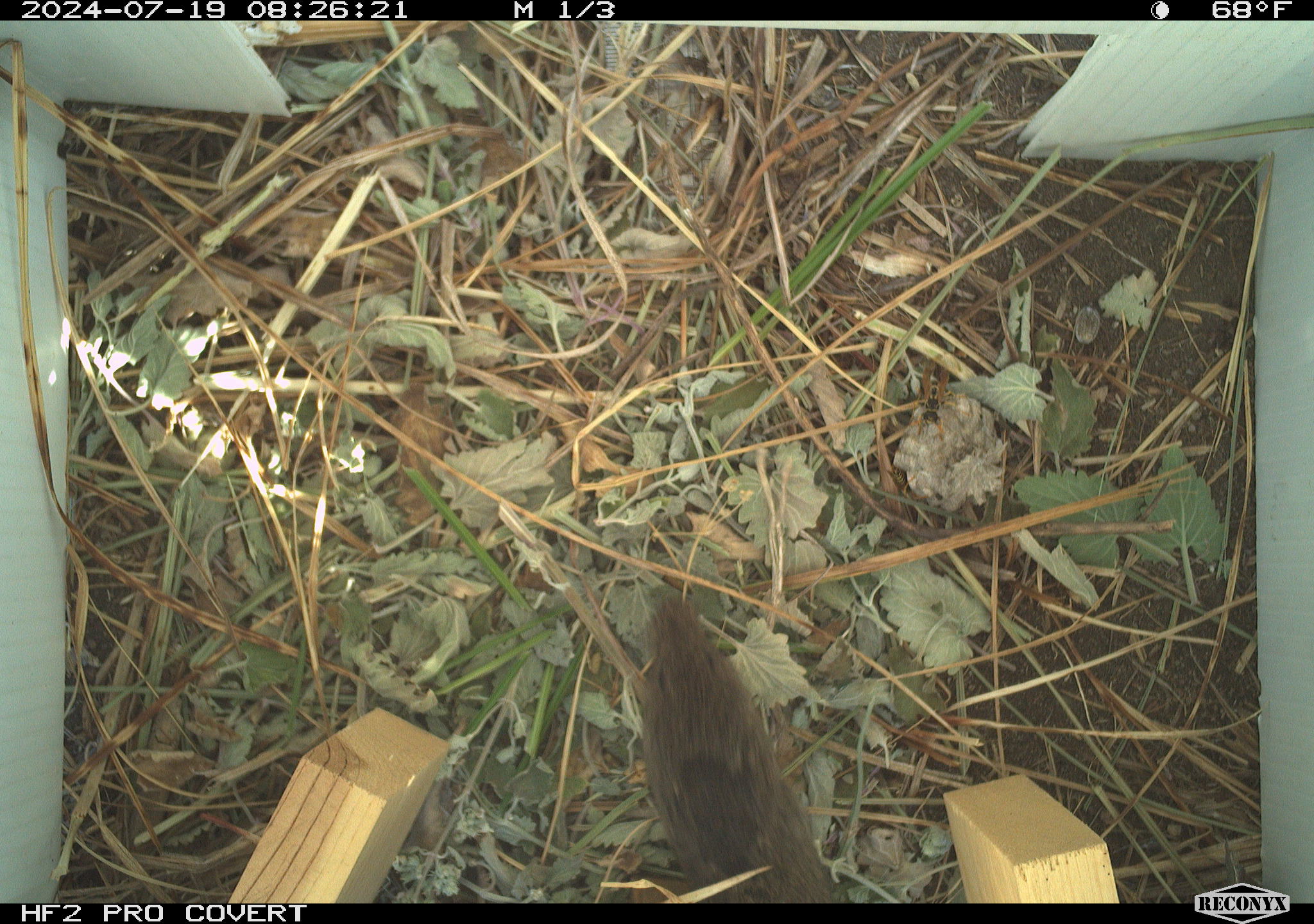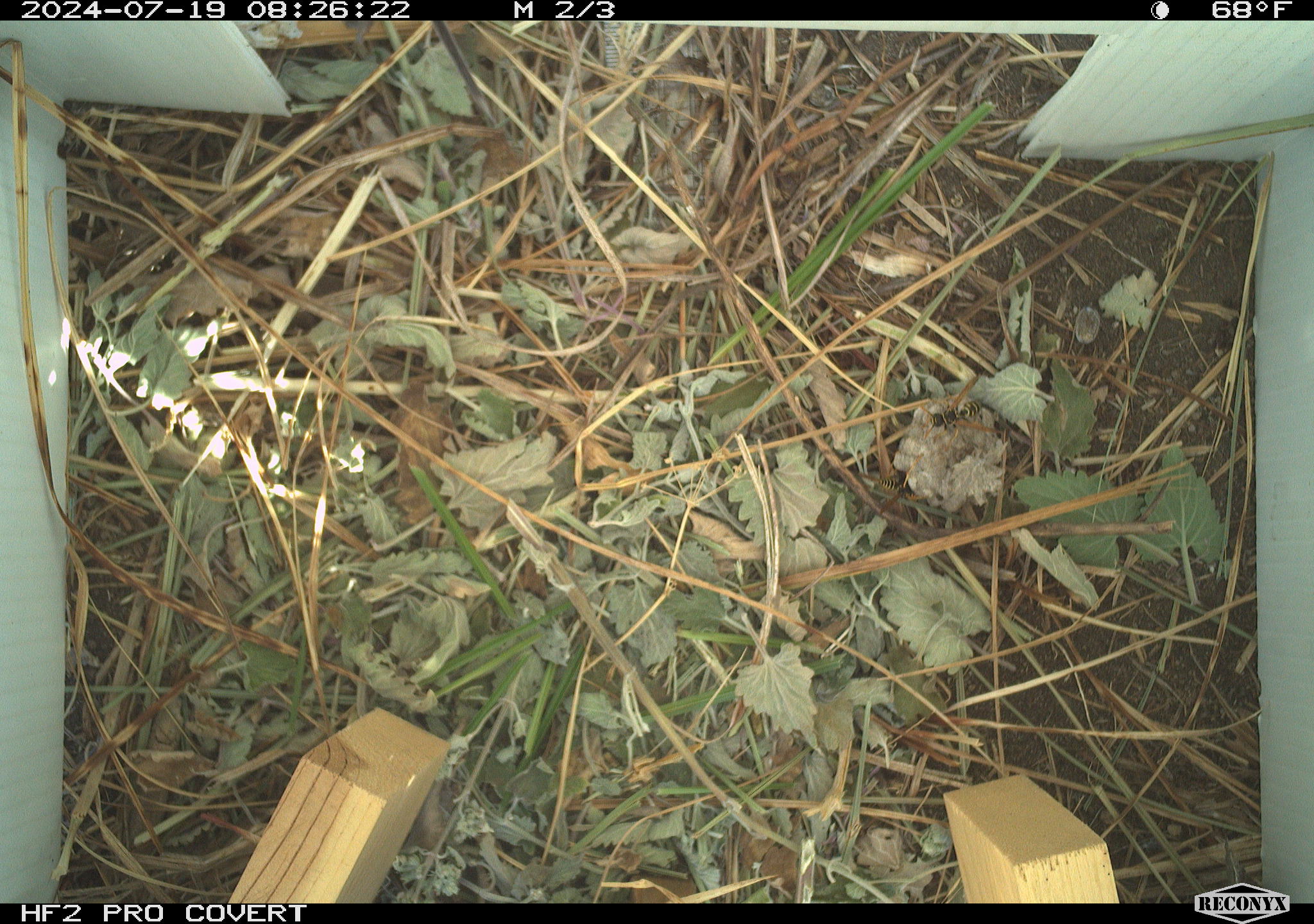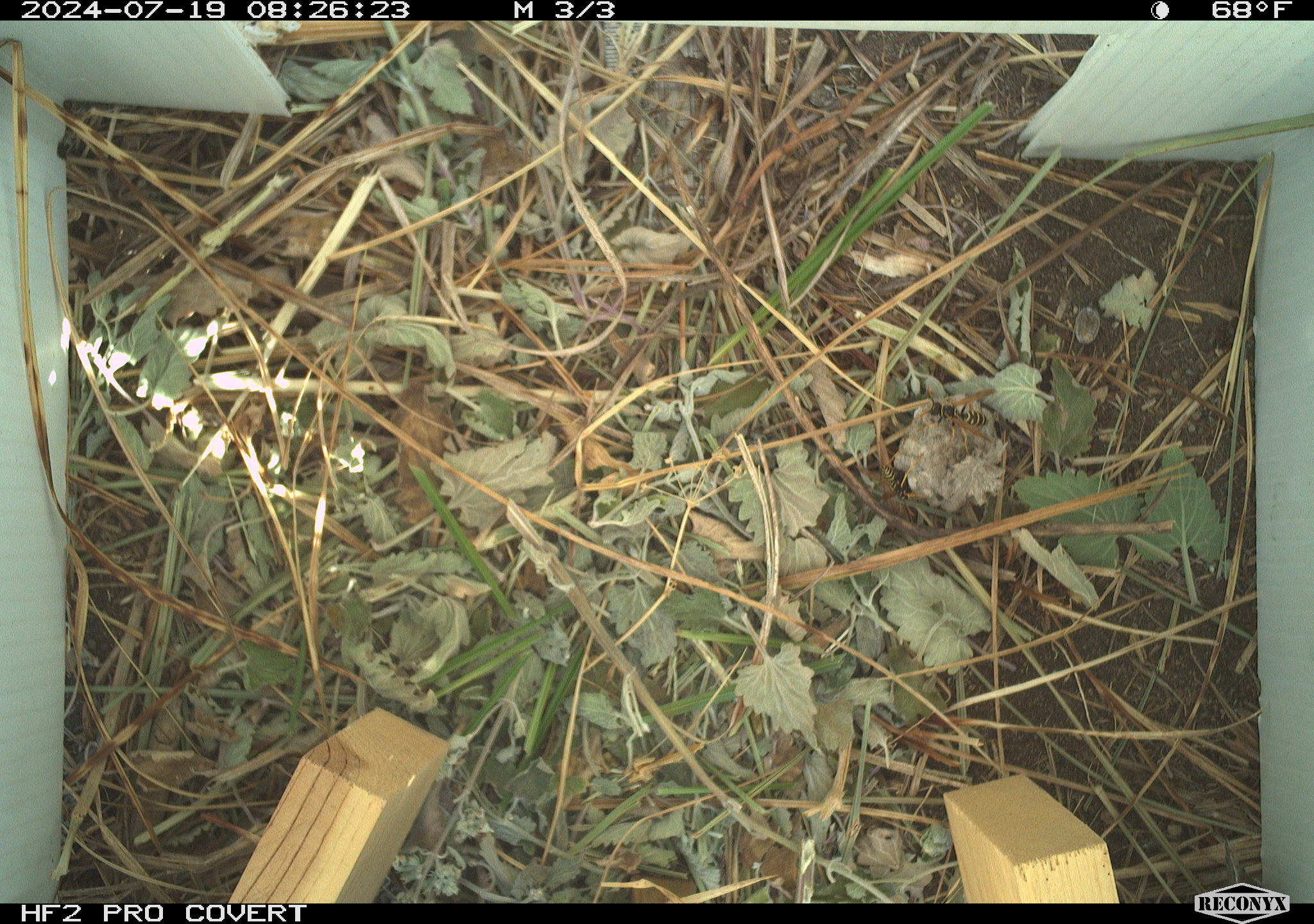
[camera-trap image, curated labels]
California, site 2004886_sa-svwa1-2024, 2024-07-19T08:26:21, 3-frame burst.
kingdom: Animalia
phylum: Arthropoda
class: Insecta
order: Hymenoptera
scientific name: Hymenoptera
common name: ants, bees, wasps, and sawflies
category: hymenoptera order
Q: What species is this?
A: Hymenoptera order (ants, bees, wasps, and sawflies) (Hymenoptera).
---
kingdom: Animalia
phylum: Chordata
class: Mammalia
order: Rodentia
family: Cricetidae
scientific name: Arvicolinae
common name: voles, lemmings, and muskrats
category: arvicolinae subfamily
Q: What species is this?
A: Arvicolinae subfamily (voles, lemmings, and muskrats) (Arvicolinae).